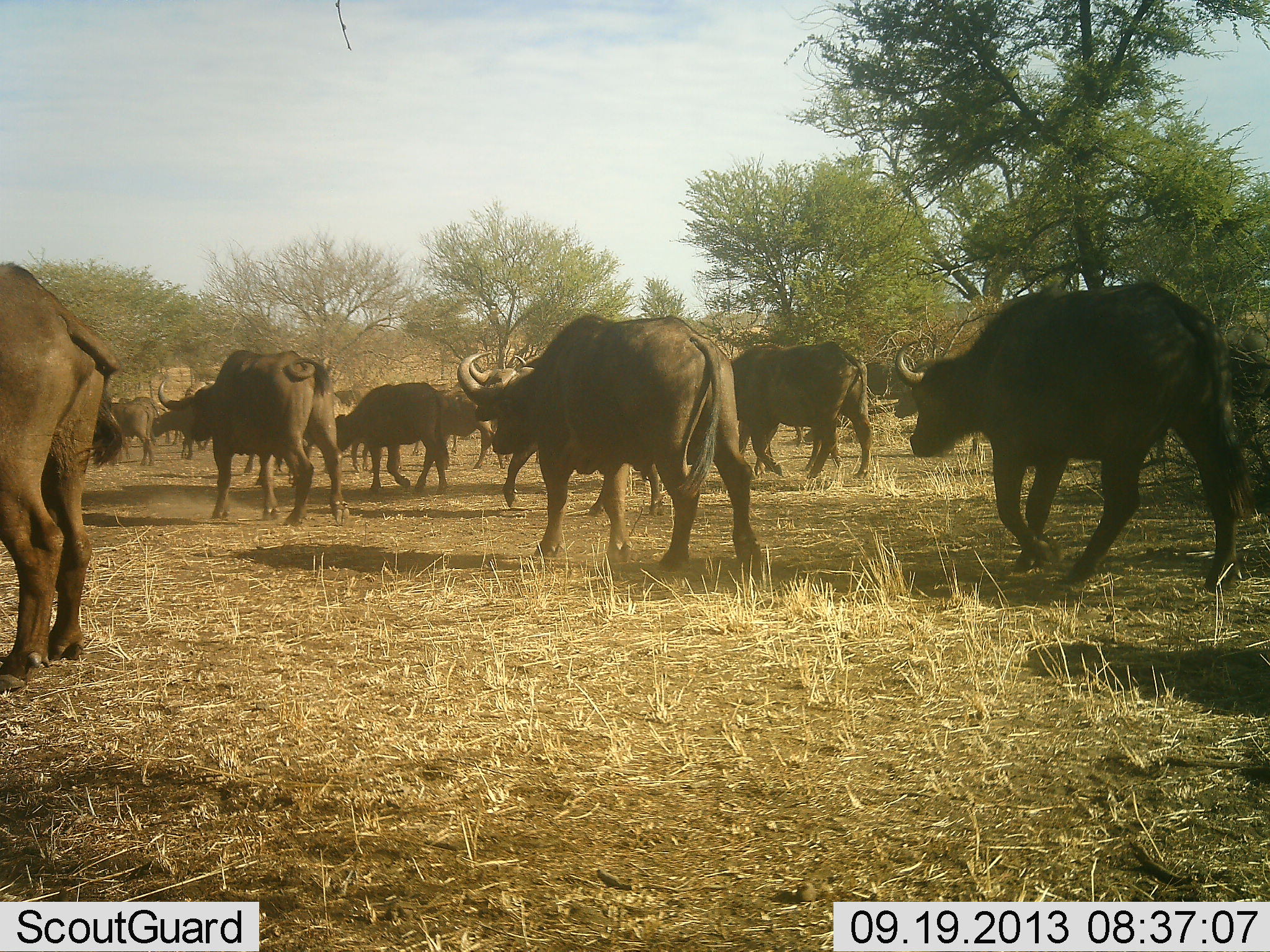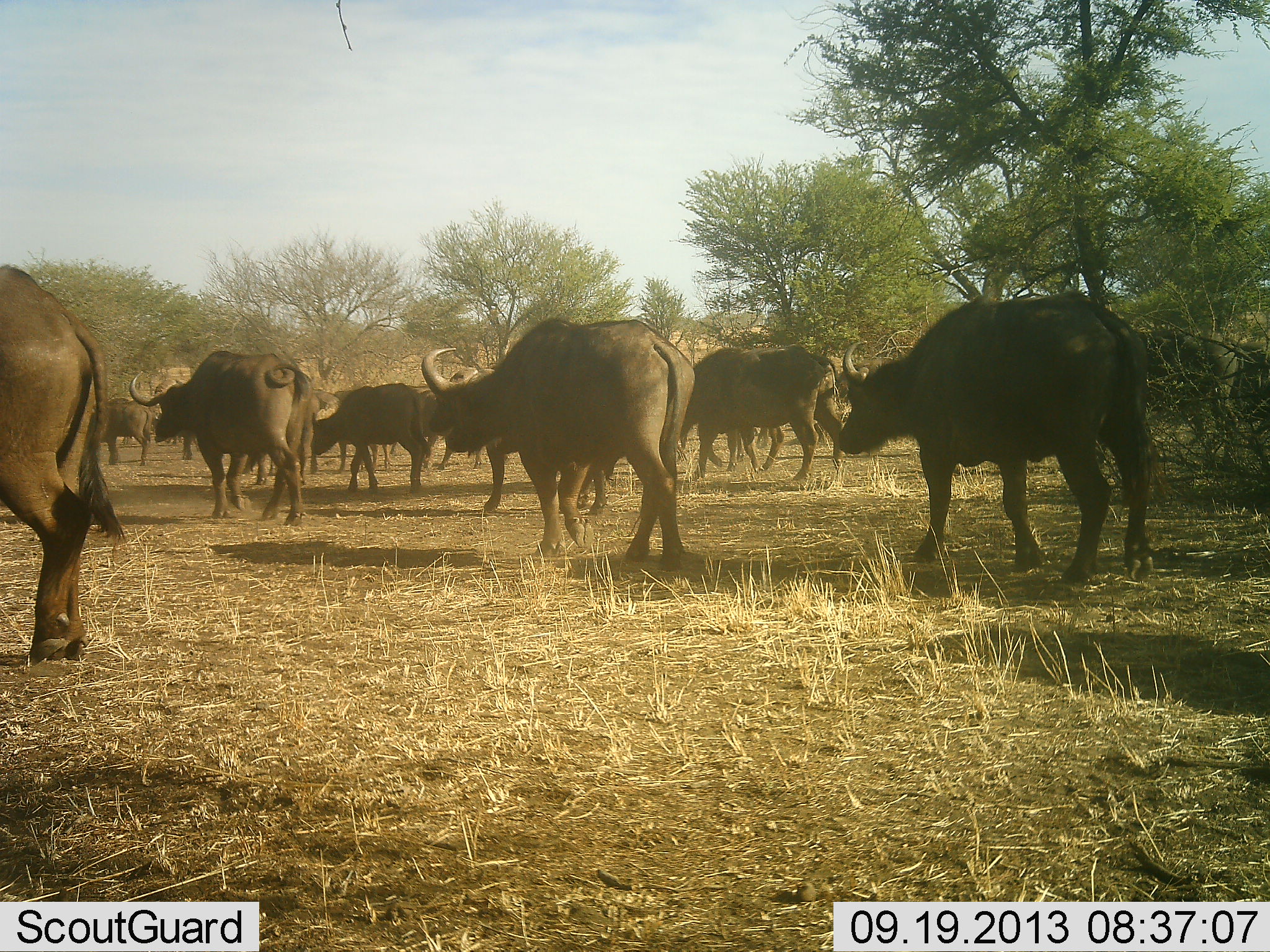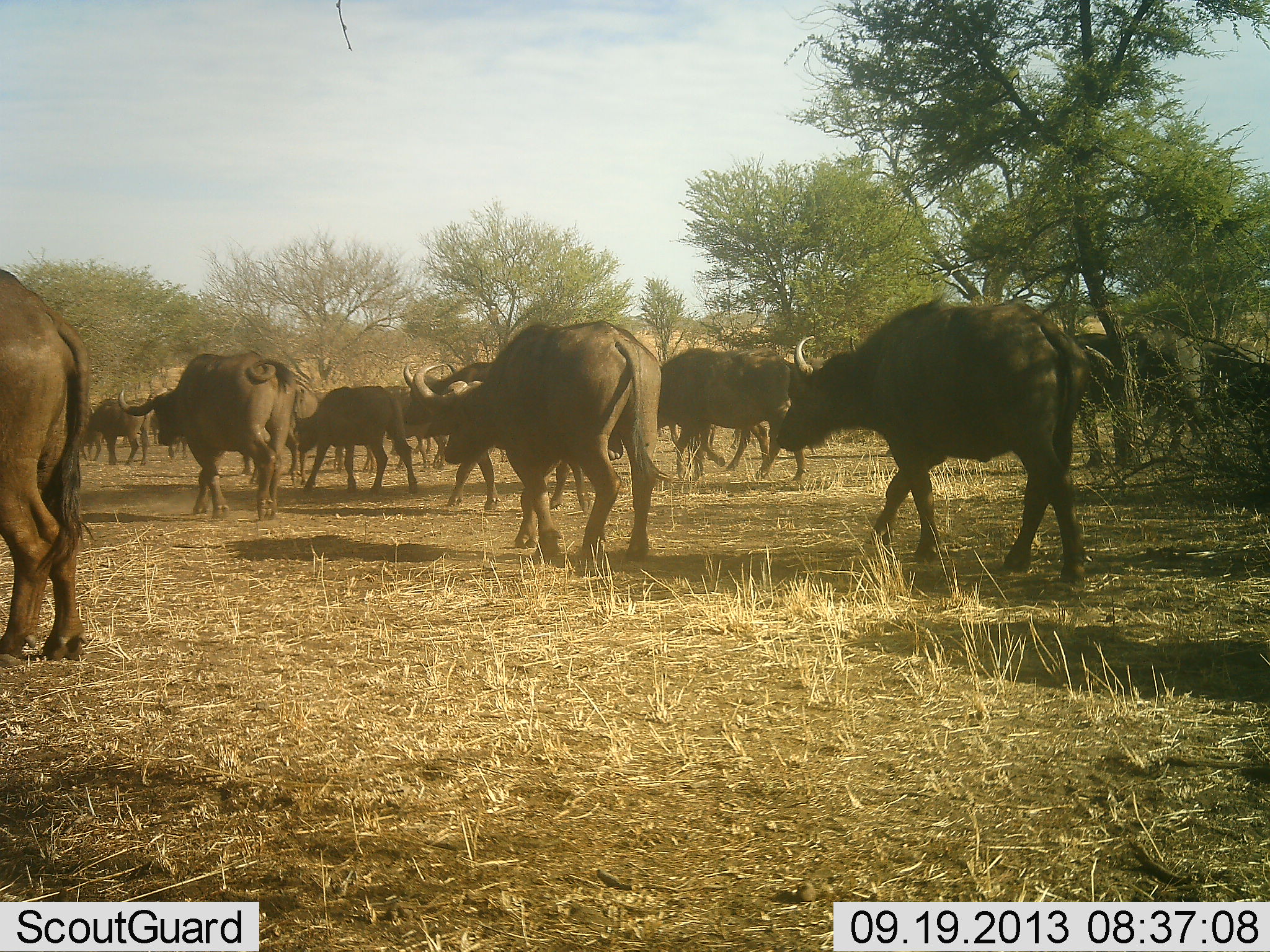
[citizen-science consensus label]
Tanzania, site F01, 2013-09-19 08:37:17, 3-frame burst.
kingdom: Animalia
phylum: Chordata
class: Mammalia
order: Artiodactyla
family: Bovidae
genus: Syncerus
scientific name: Syncerus caffer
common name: cape buffalo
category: buffalo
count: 11-50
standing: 0%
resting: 0%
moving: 100%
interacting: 0%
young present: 10%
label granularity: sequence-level